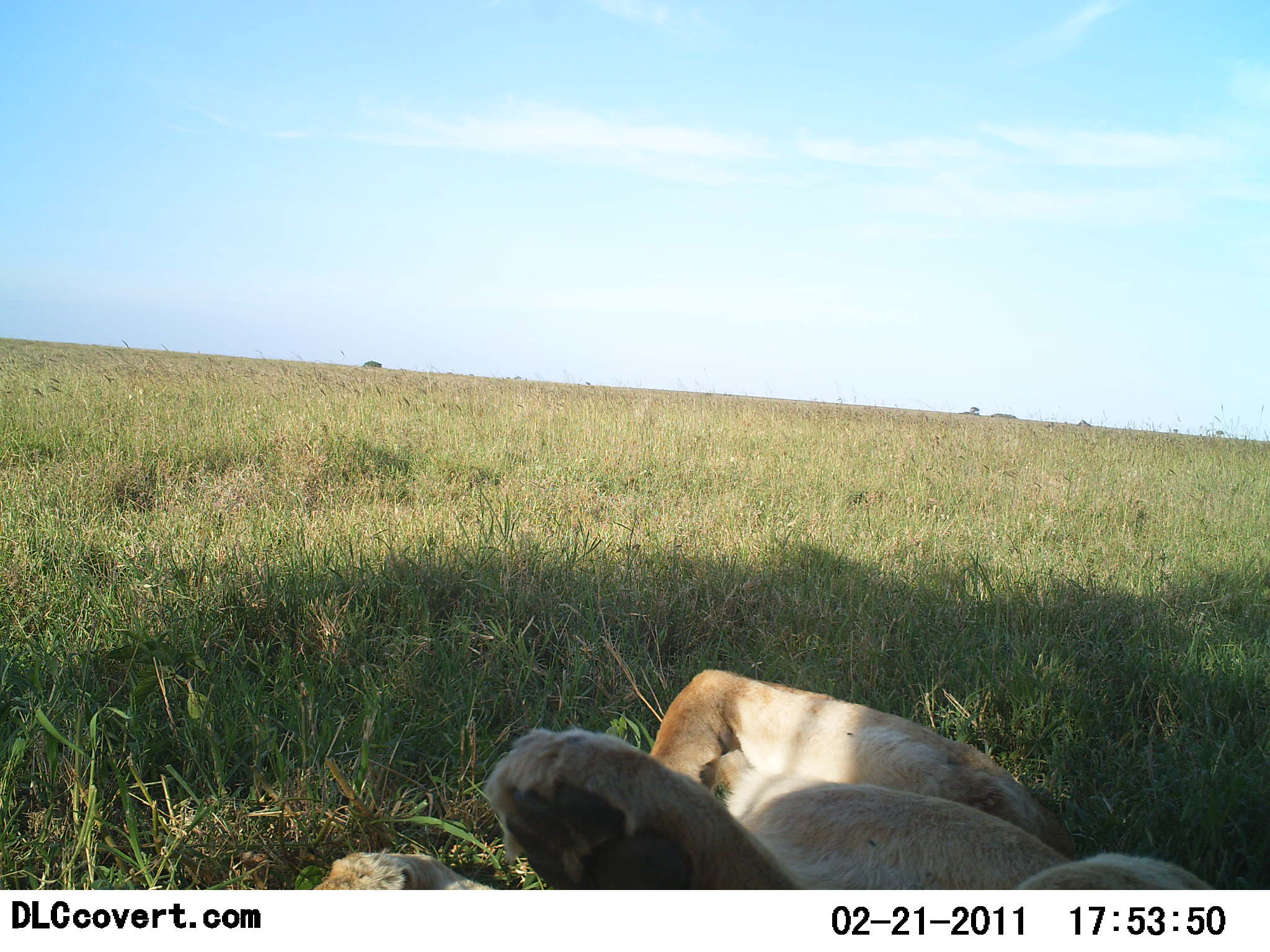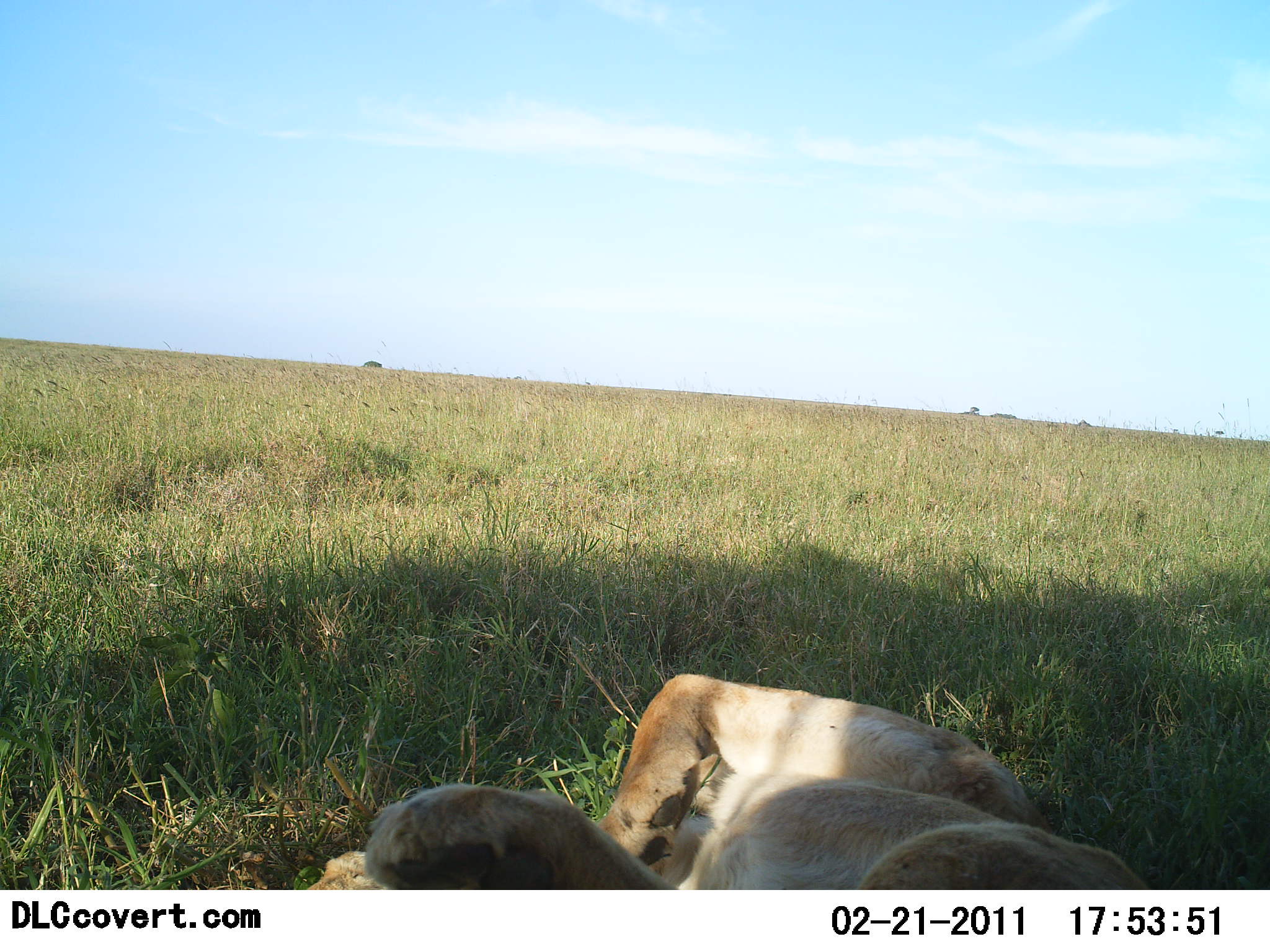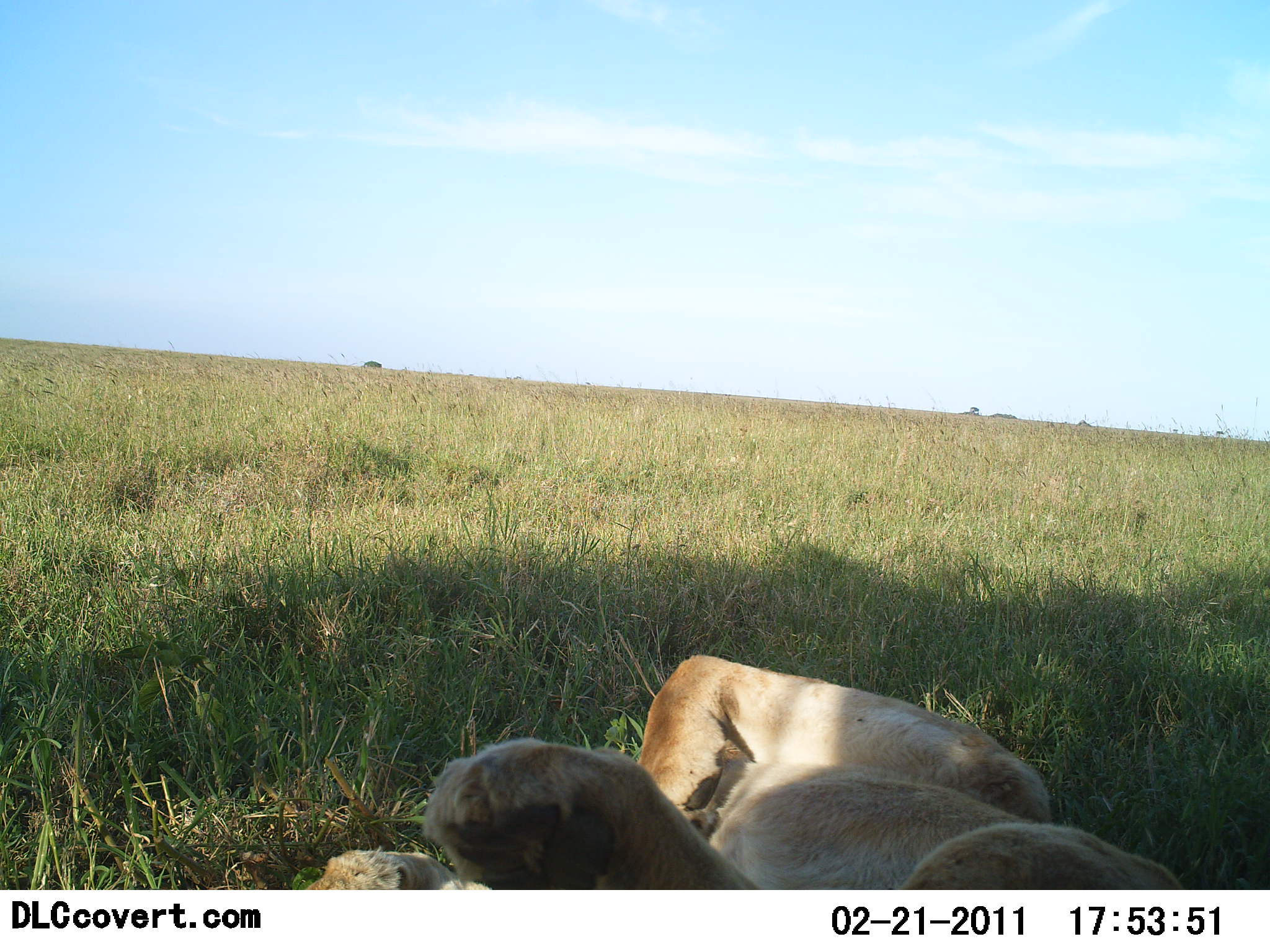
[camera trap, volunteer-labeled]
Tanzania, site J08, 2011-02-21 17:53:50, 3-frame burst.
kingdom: Animalia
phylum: Chordata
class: Mammalia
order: Carnivora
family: Felidae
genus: Panthera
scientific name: Panthera leo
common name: lion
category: lionfemale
Lionfemale (lion) (Panthera leo), count 1. Behavior (volunteer vote fractions): standing 0%, resting 100%, moving 0%, interacting 0%. Young present (vote fraction): 0%. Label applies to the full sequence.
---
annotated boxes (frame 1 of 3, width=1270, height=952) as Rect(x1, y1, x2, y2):
animal: Rect(312, 668, 1217, 889)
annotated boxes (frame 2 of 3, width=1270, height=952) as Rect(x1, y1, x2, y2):
animal: Rect(305, 673, 1152, 889)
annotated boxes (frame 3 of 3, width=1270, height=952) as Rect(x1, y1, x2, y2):
animal: Rect(306, 653, 1186, 890)